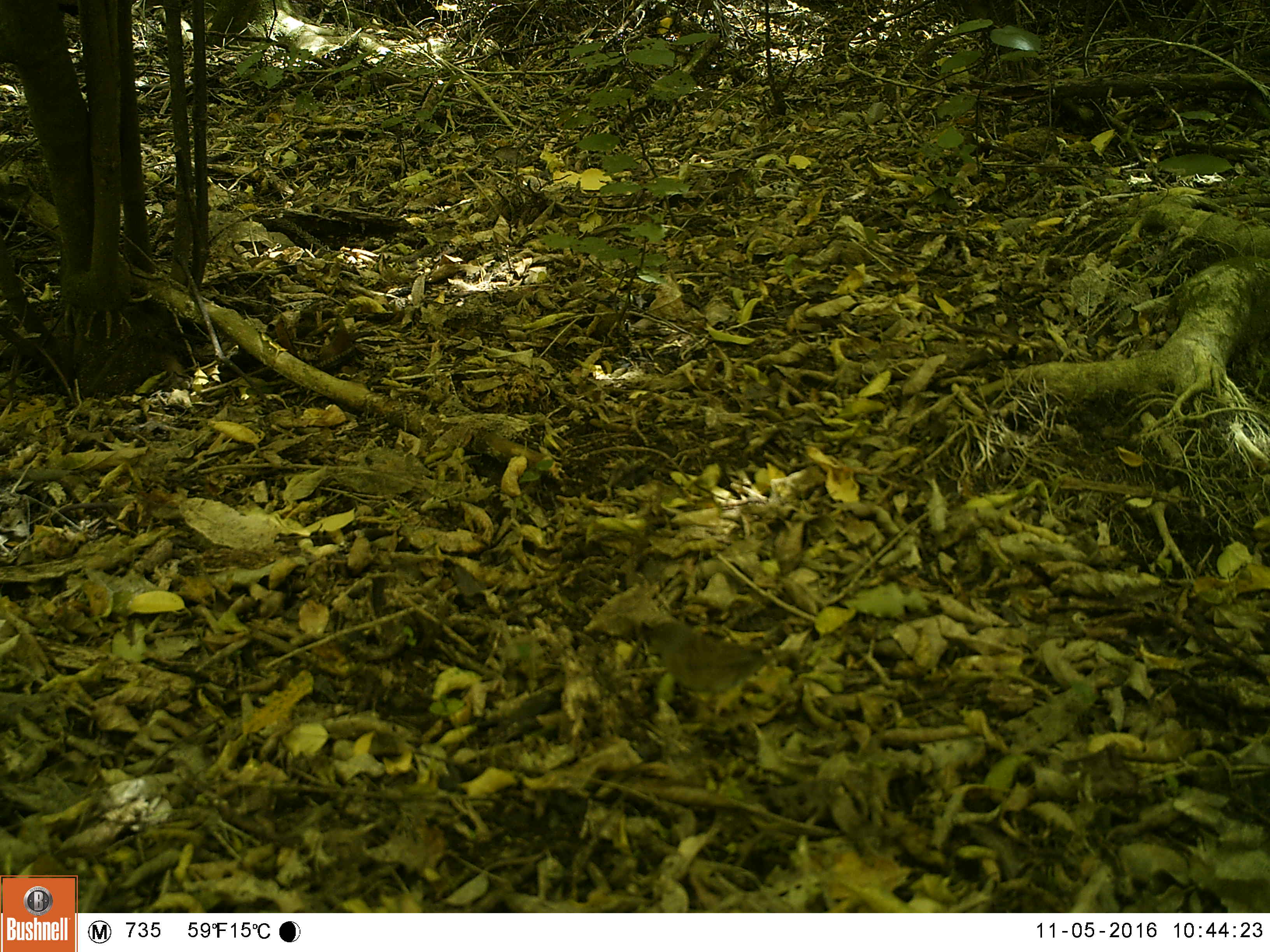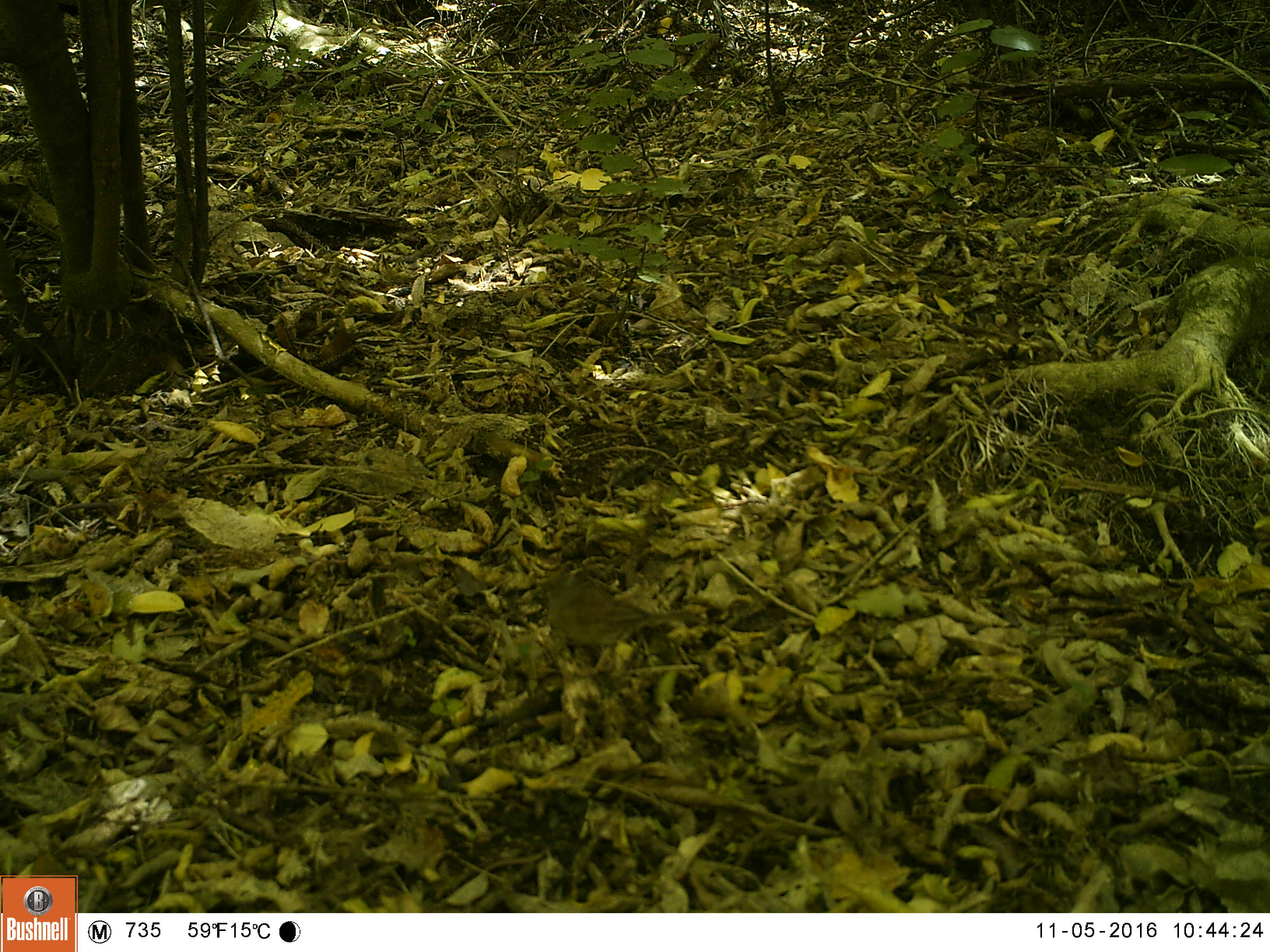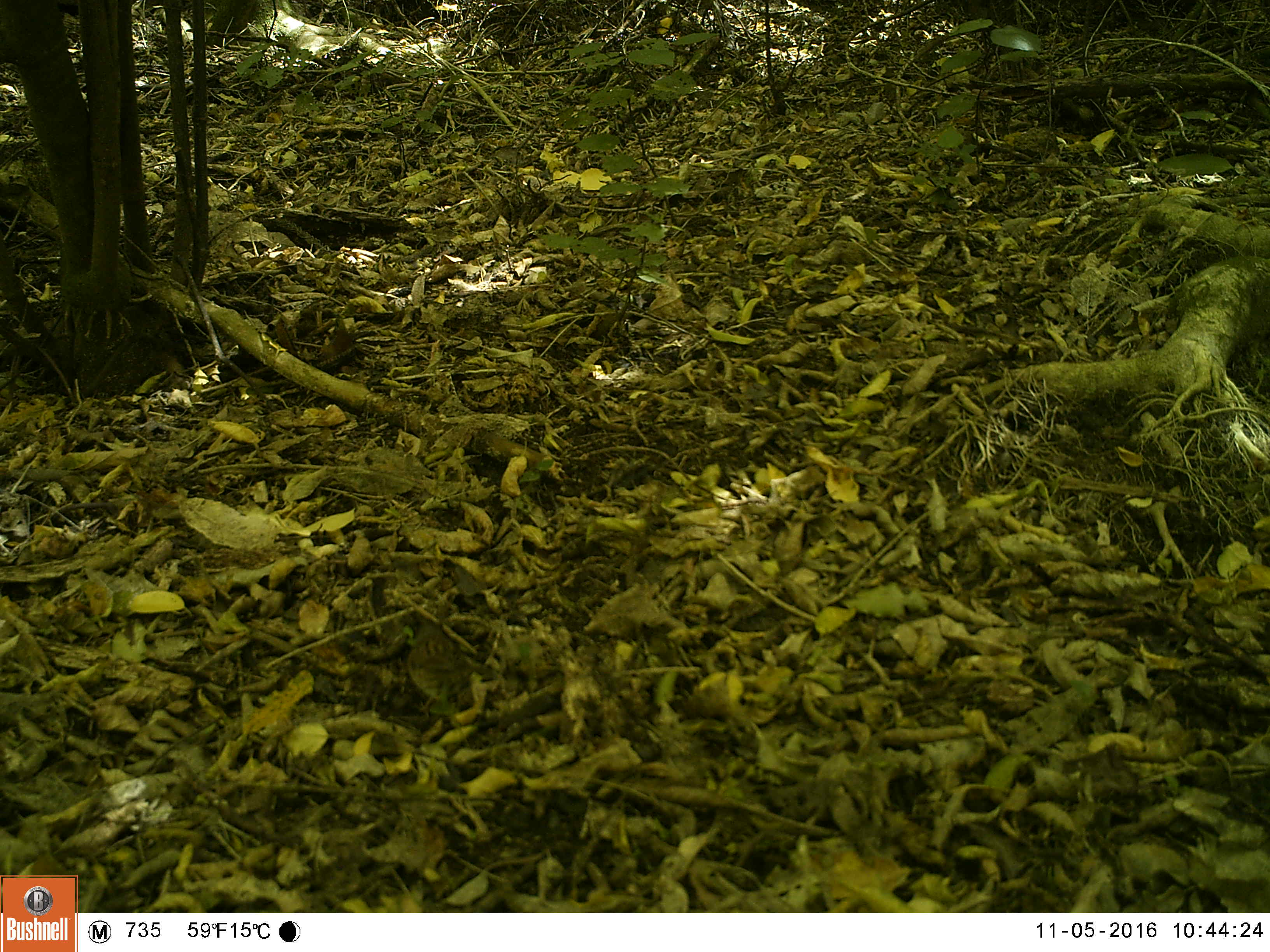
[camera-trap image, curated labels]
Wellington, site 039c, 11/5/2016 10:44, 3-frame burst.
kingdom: Animalia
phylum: Chordata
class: Aves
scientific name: Aves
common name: bird